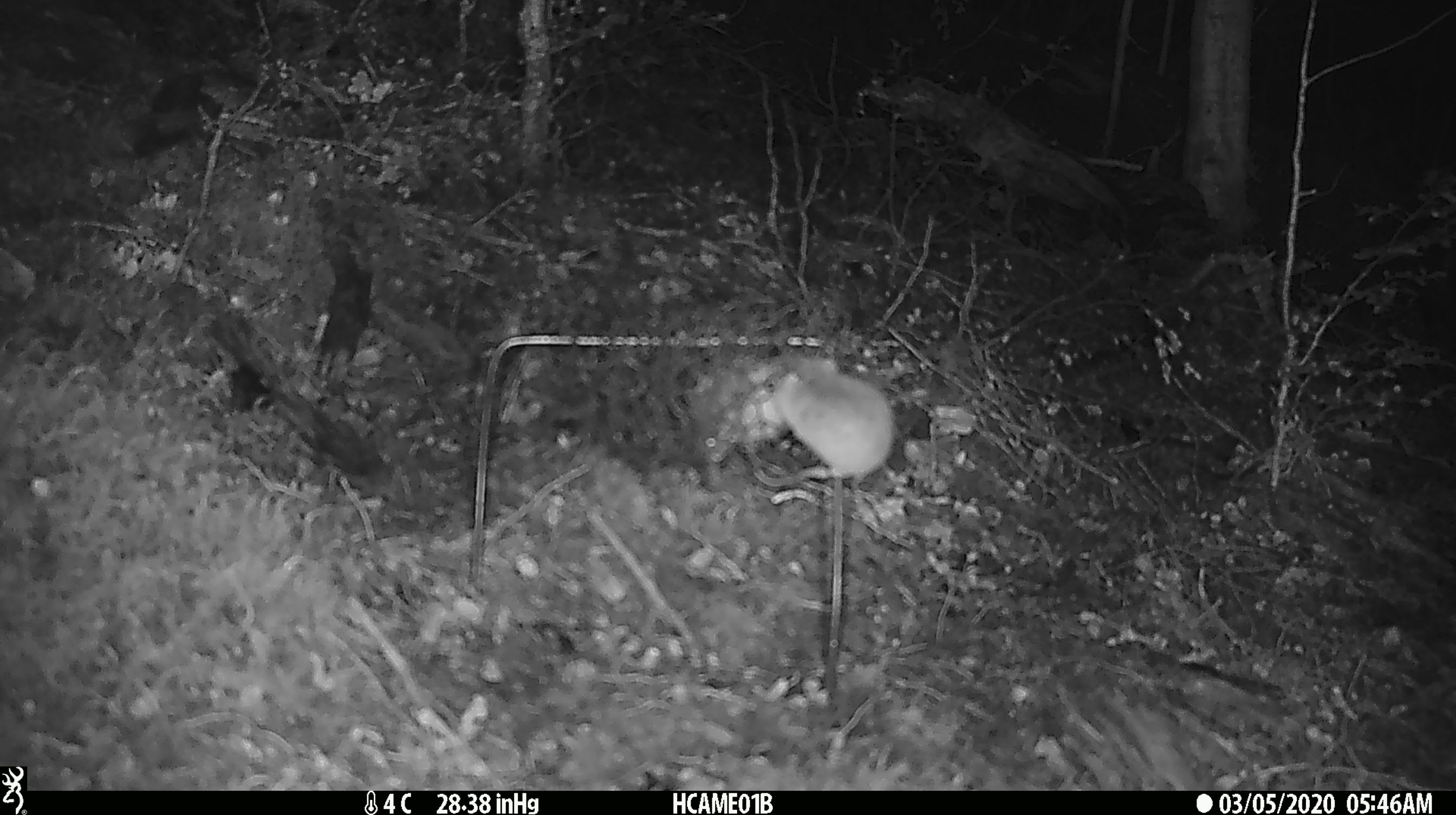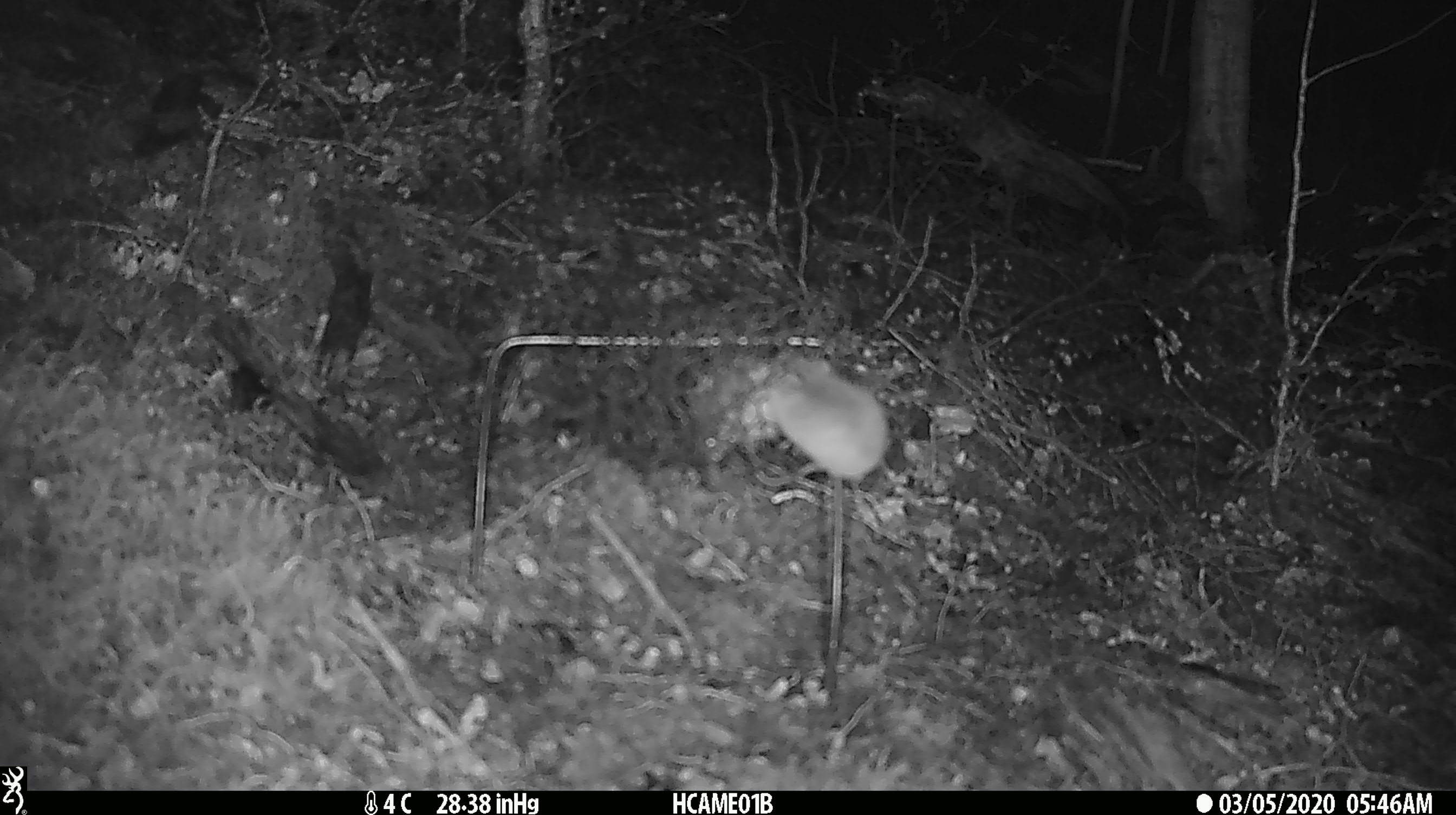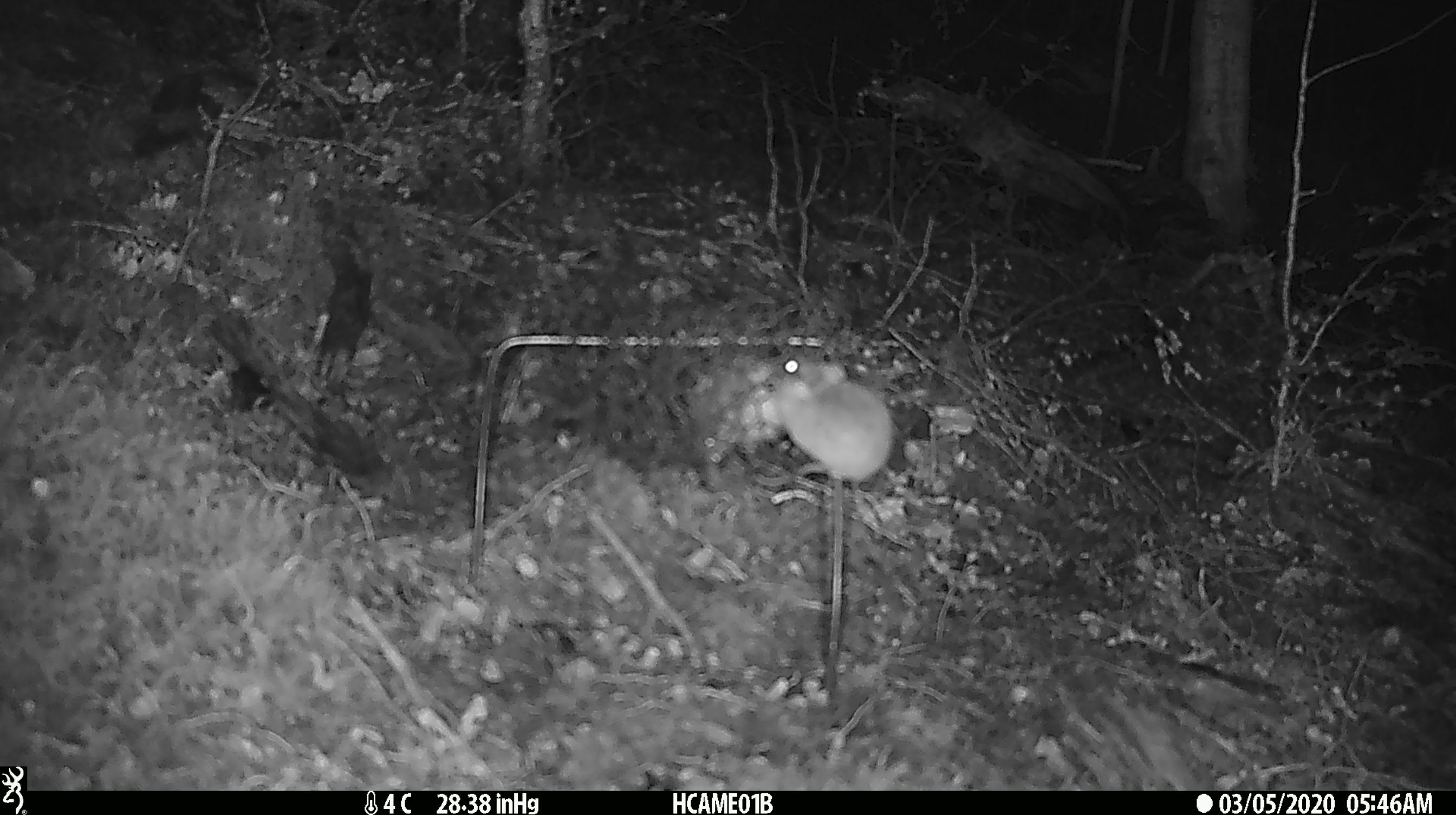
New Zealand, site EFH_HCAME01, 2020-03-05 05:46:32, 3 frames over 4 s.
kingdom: Animalia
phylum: Chordata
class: Mammalia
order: Rodentia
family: Muridae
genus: Mus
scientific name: Mus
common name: mouse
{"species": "mouse (Mus)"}